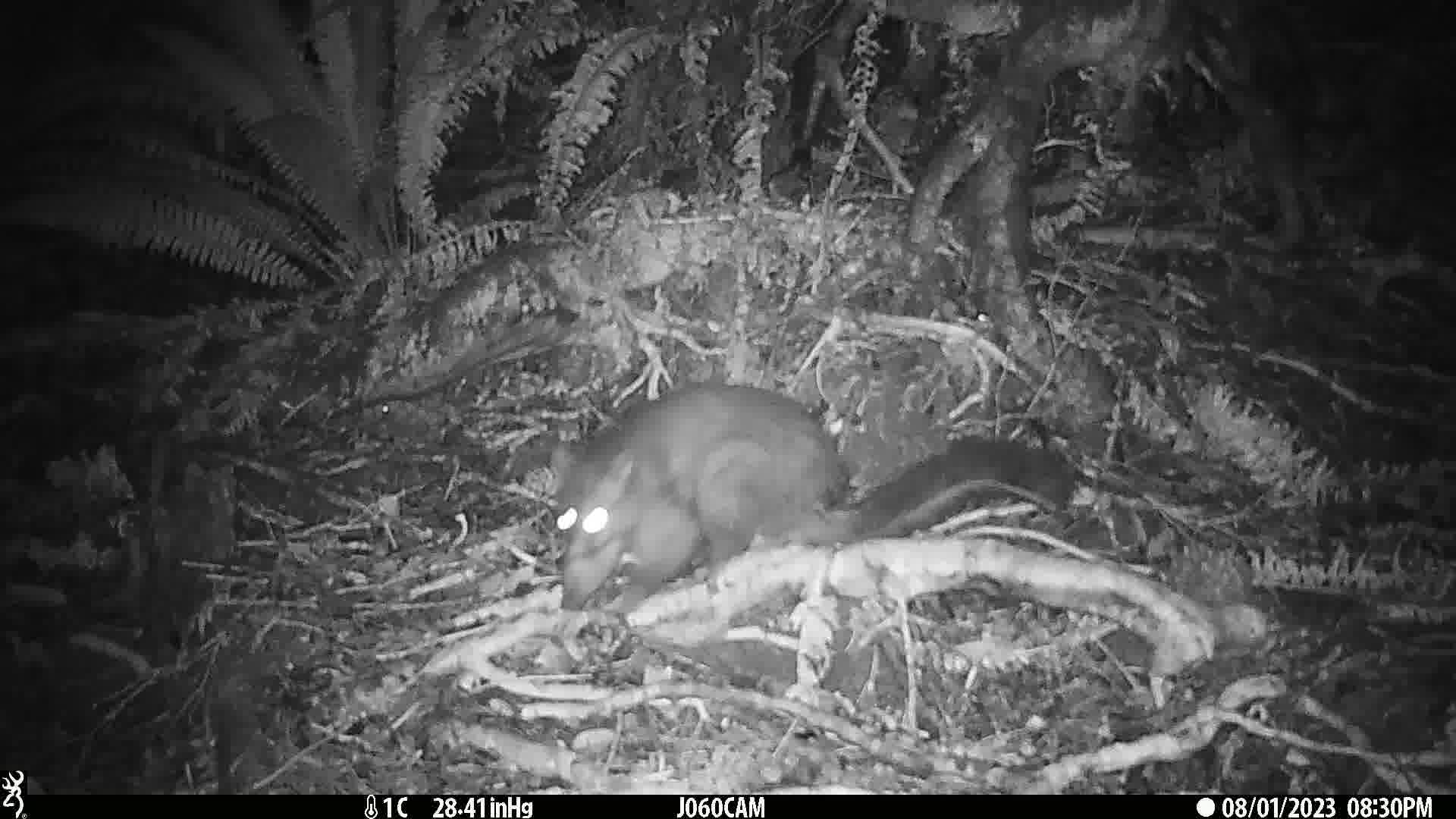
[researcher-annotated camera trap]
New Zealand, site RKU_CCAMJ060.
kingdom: Animalia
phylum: Chordata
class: Mammalia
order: Diprotodontia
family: Phalangeridae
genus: Trichosurus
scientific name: Trichosurus vulpecula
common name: common brushtail possum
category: possum